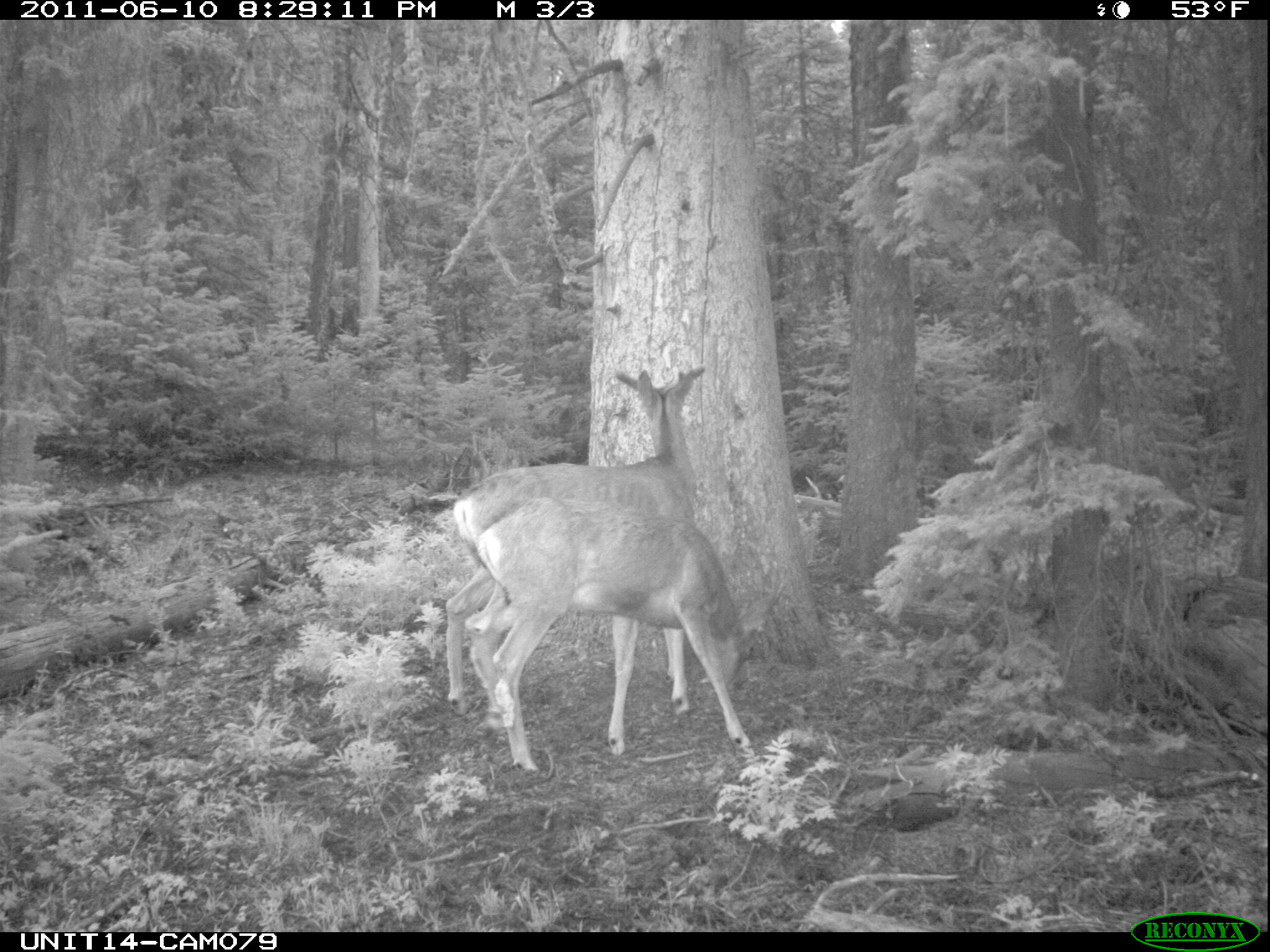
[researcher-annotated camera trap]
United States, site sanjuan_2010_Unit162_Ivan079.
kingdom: Animalia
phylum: Chordata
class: Mammalia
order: Artiodactyla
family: Cervidae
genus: Odocoileus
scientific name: Odocoileus hemionus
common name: mule deer